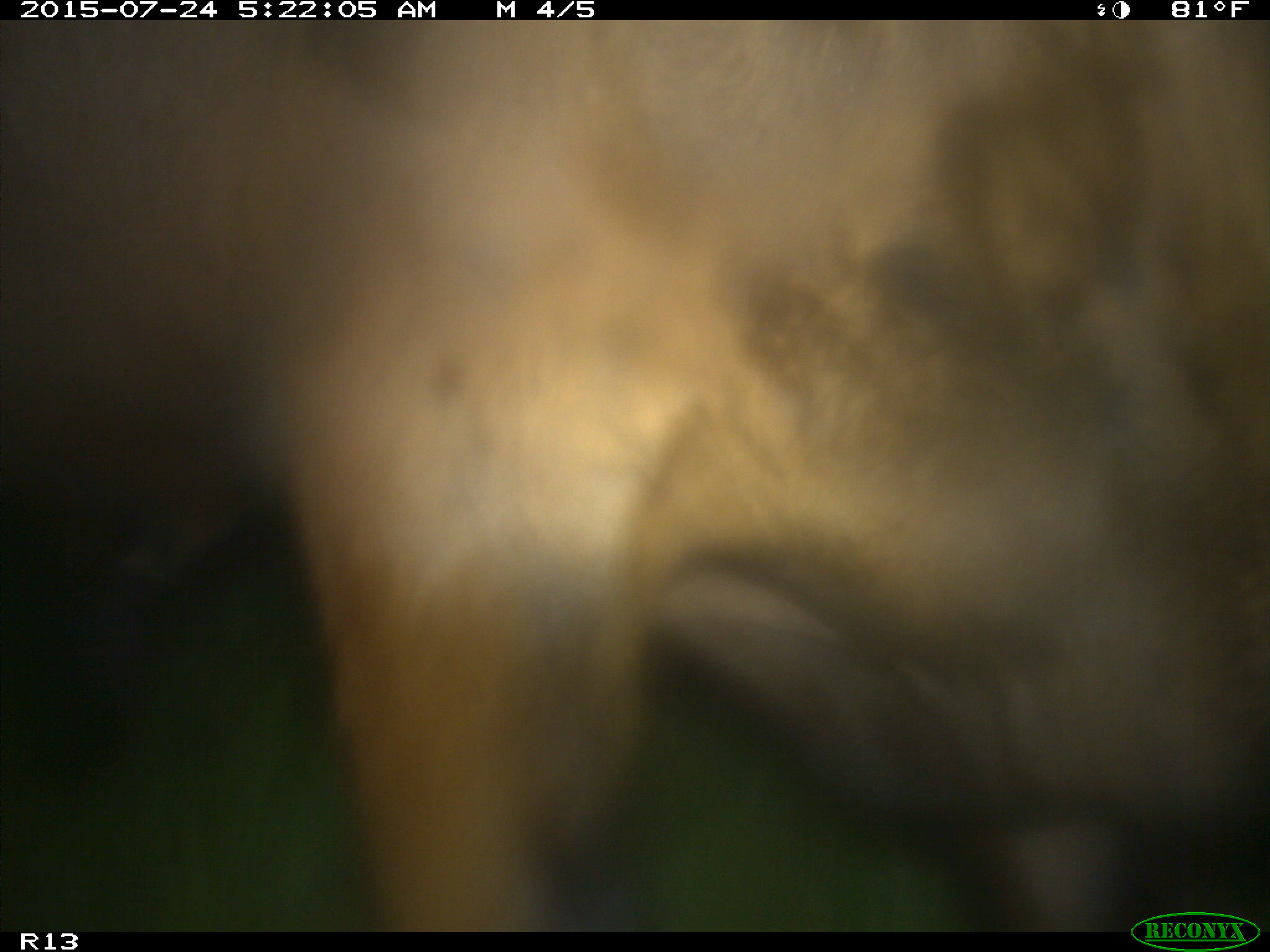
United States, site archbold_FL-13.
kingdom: Animalia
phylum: Chordata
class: Mammalia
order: Artiodactyla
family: Bovidae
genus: Bos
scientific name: Bos taurus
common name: domestic cow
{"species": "Bos taurus (domestic cow)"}